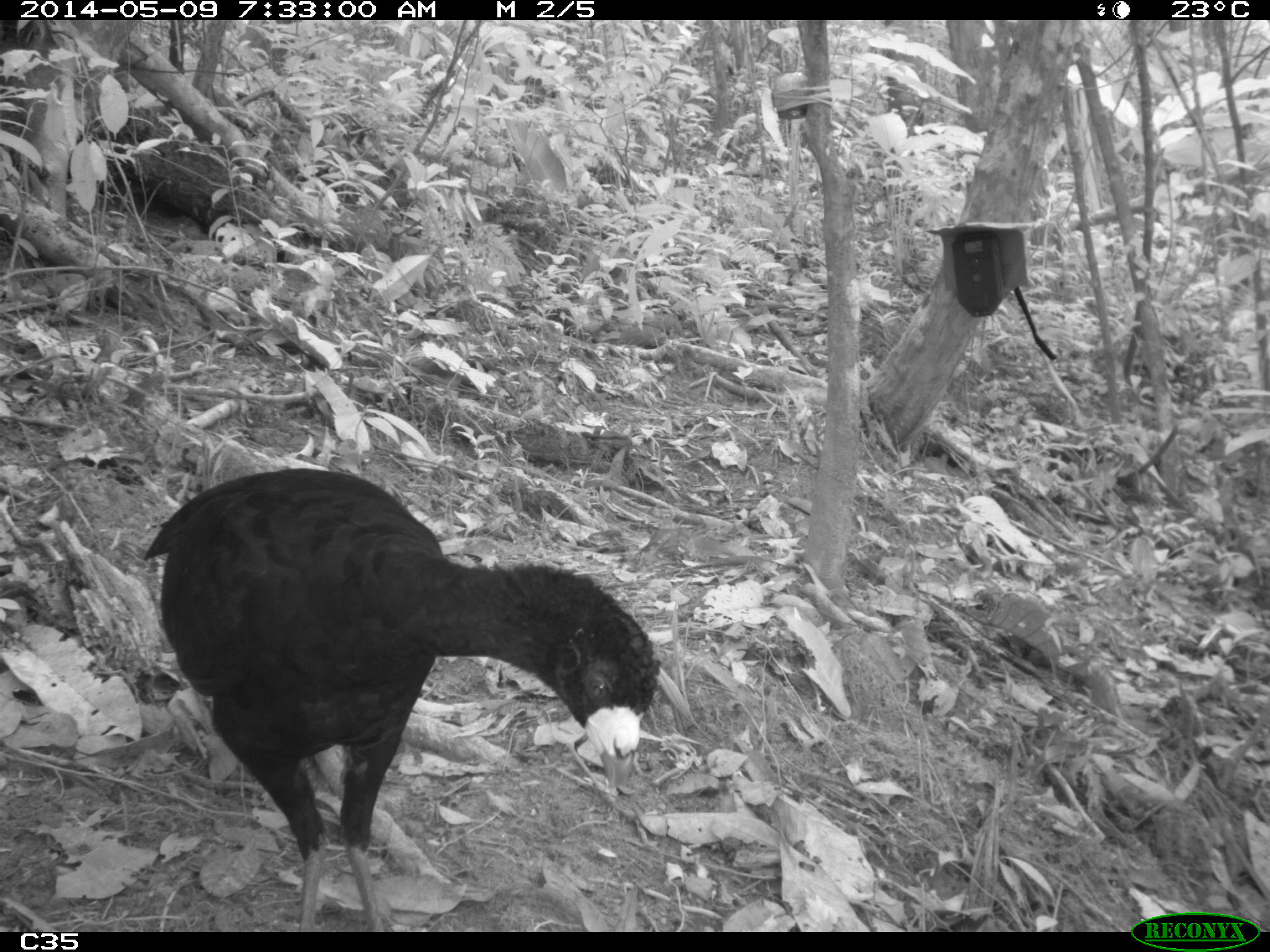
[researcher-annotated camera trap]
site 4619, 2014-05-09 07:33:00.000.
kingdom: Animalia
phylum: Chordata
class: Aves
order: Galliformes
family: Cracidae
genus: Crax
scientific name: Crax alector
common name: black curassow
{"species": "Crax alector (black curassow)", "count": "2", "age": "adult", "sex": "female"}